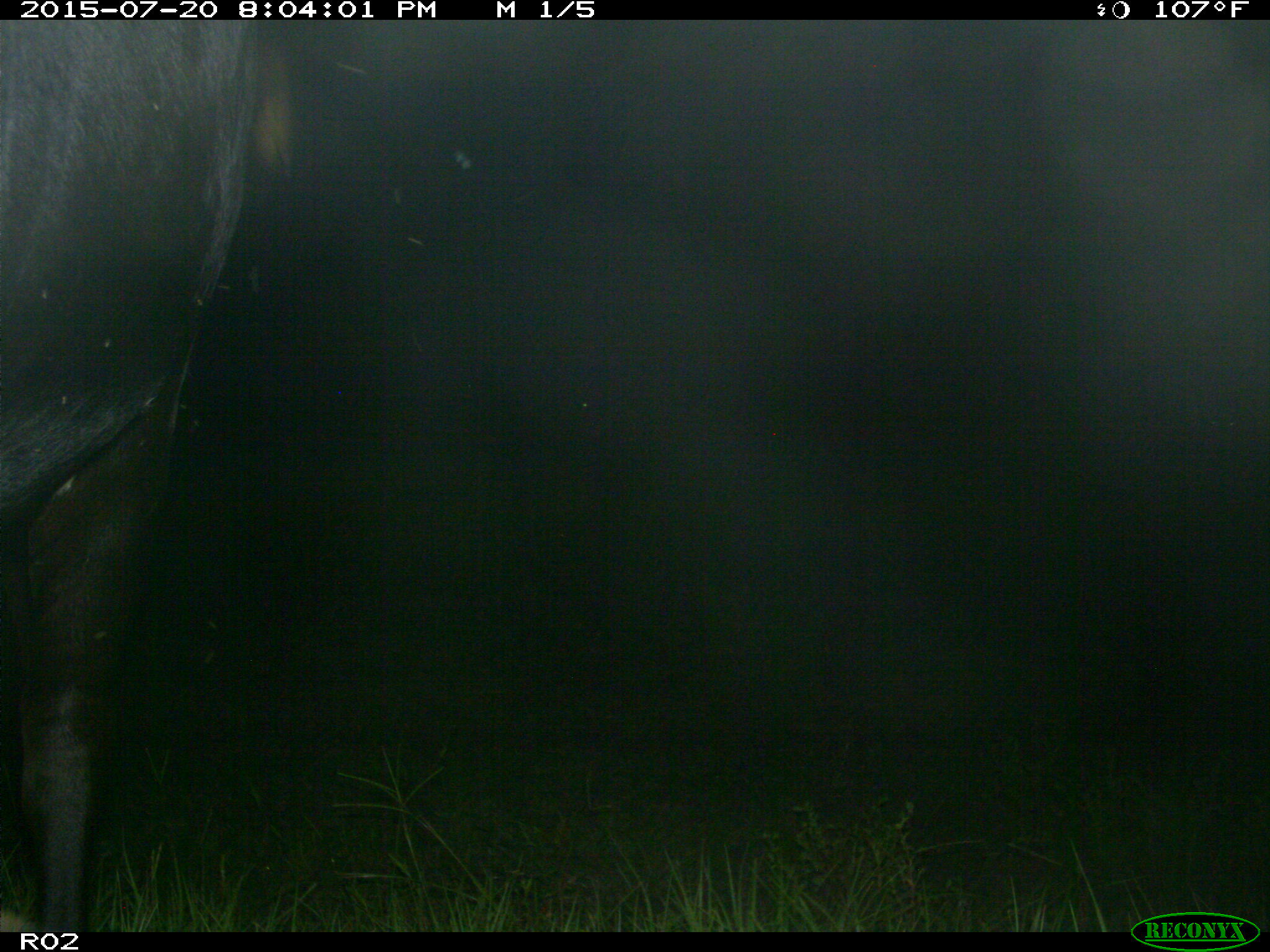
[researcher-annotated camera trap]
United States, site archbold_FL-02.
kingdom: Animalia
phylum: Chordata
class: Mammalia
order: Artiodactyla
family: Bovidae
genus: Bos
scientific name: Bos taurus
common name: domestic cow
Bos taurus (domestic cow).